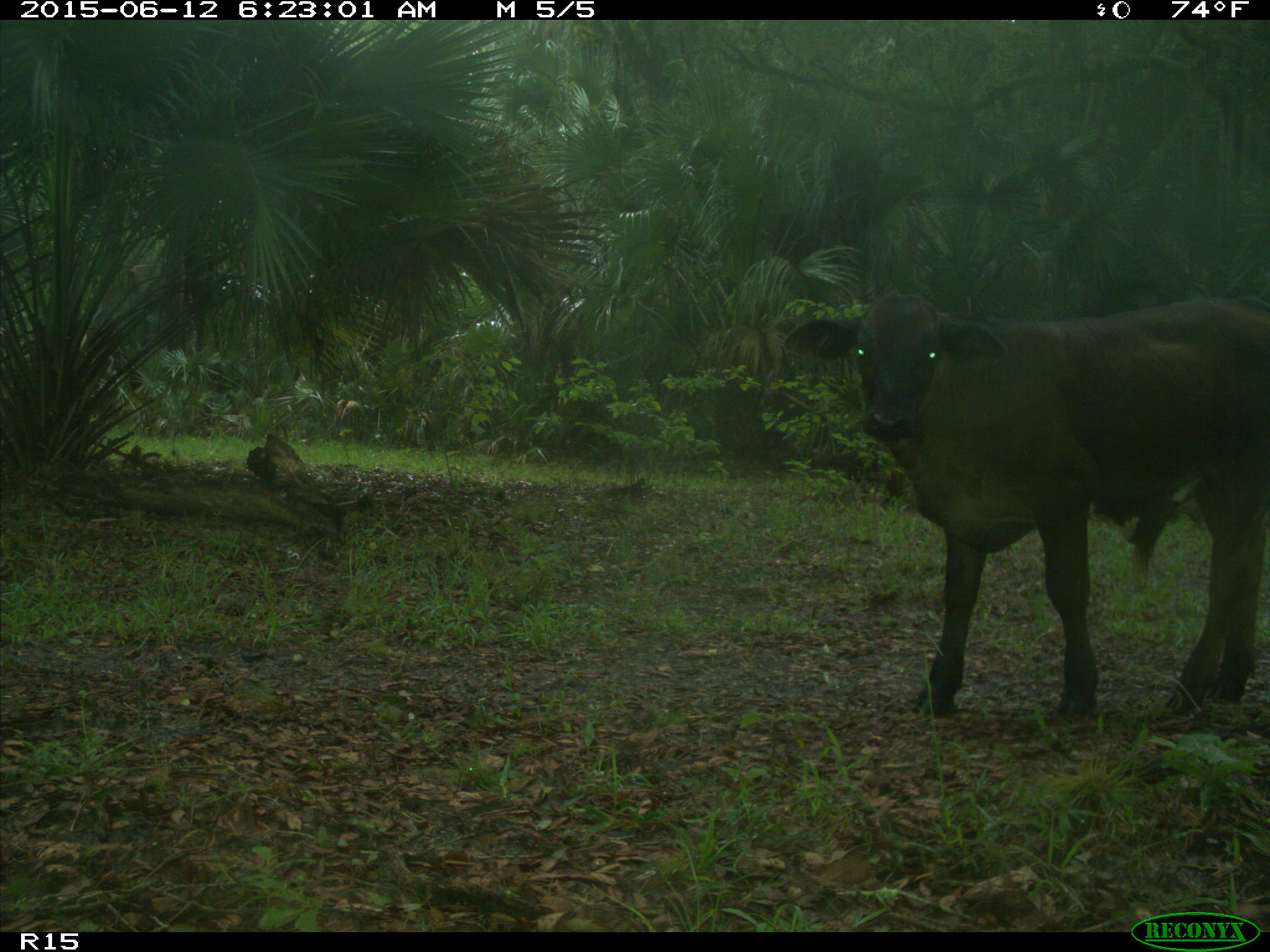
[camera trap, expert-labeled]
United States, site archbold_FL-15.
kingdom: Animalia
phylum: Chordata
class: Mammalia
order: Artiodactyla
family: Bovidae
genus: Bos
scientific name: Bos taurus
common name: domestic cow